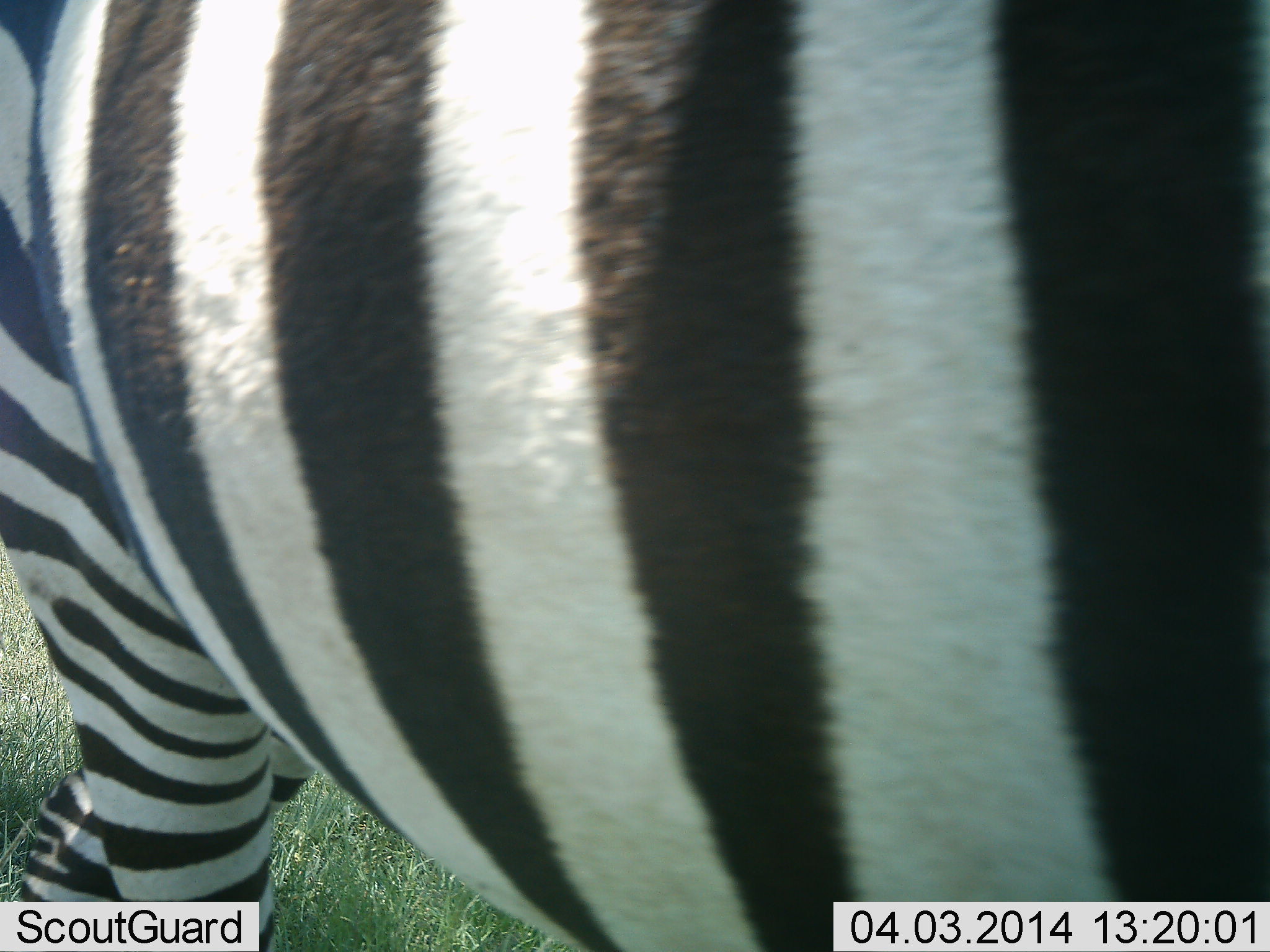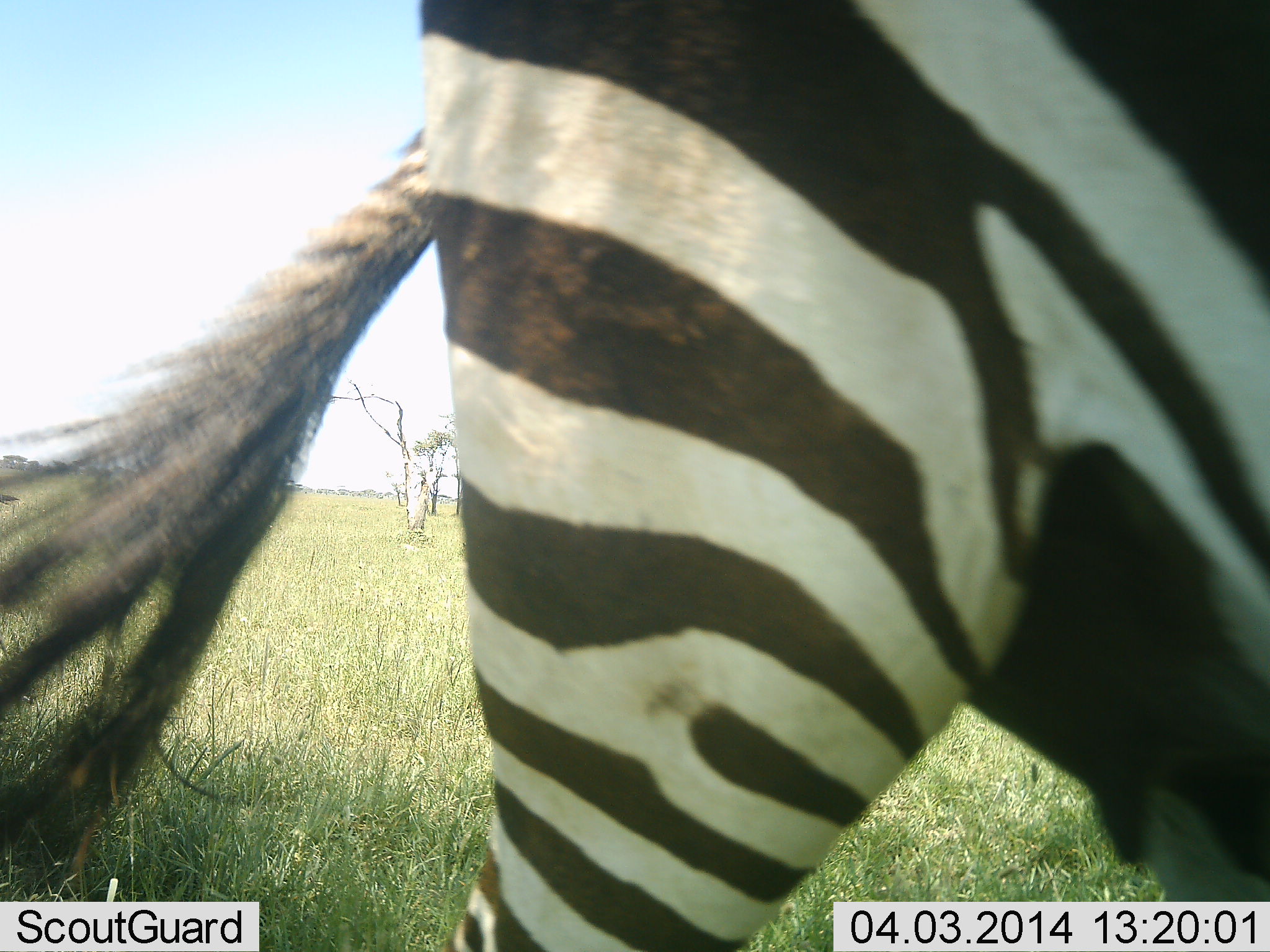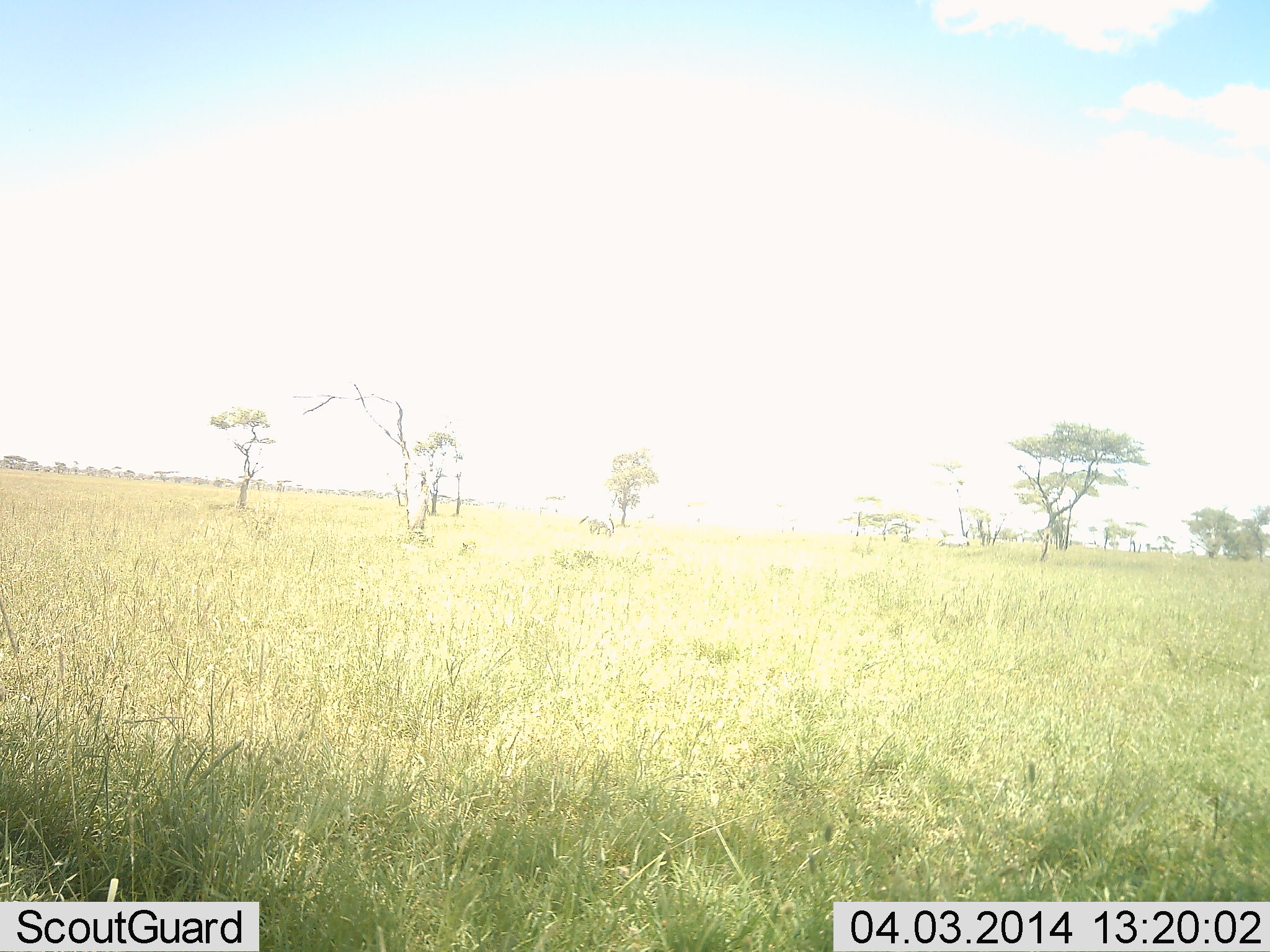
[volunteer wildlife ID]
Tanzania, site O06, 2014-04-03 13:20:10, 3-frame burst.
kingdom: Animalia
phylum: Chordata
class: Mammalia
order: Perissodactyla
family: Equidae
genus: Equus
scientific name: Equus quagga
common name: plains zebra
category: zebra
Zebra (plains zebra) (Equus quagga), count 1. Behavior (volunteer vote fractions): standing 30%, resting 0%, moving 70%, interacting 0%. Young present (vote fraction): 0%. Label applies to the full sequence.